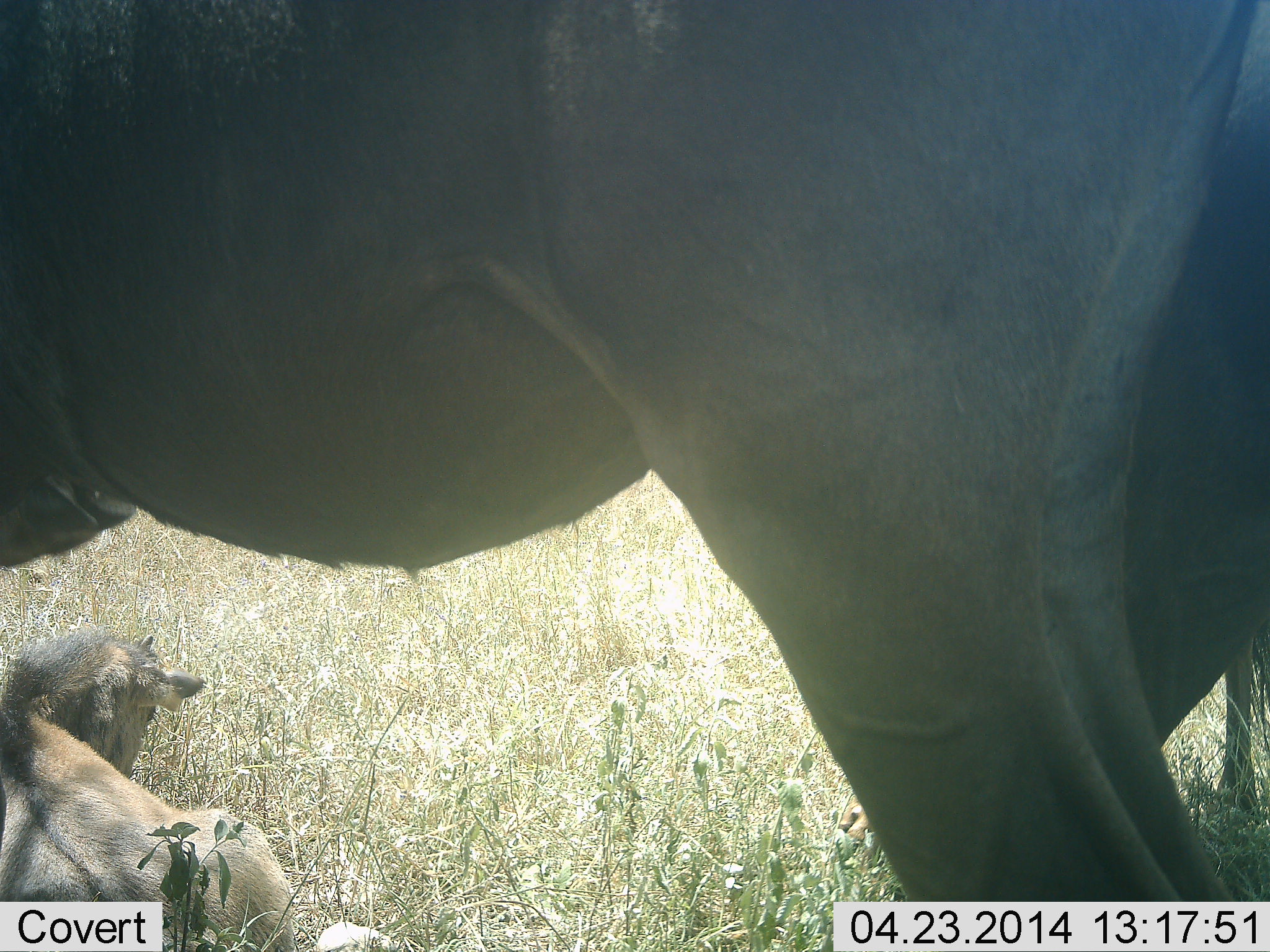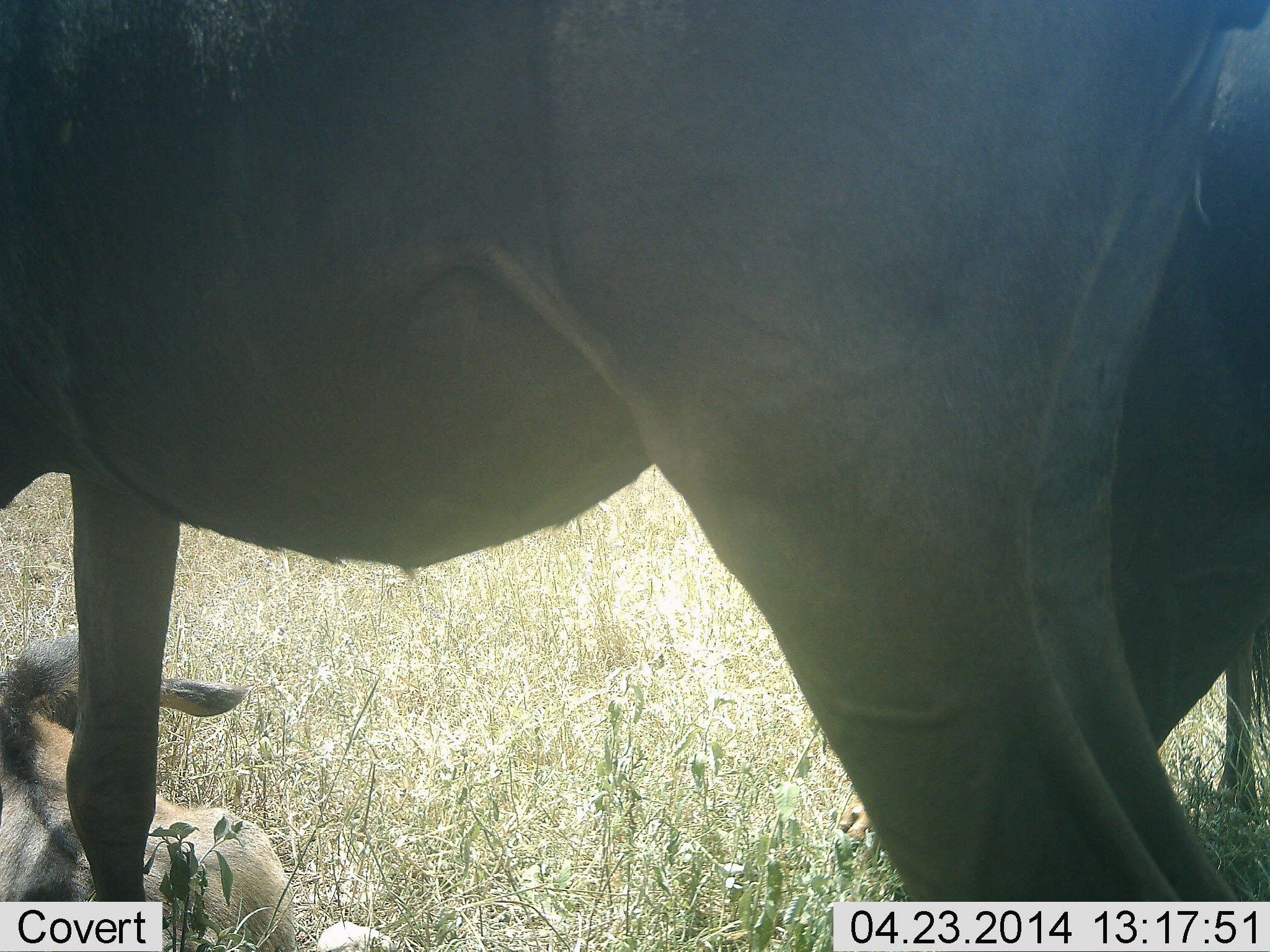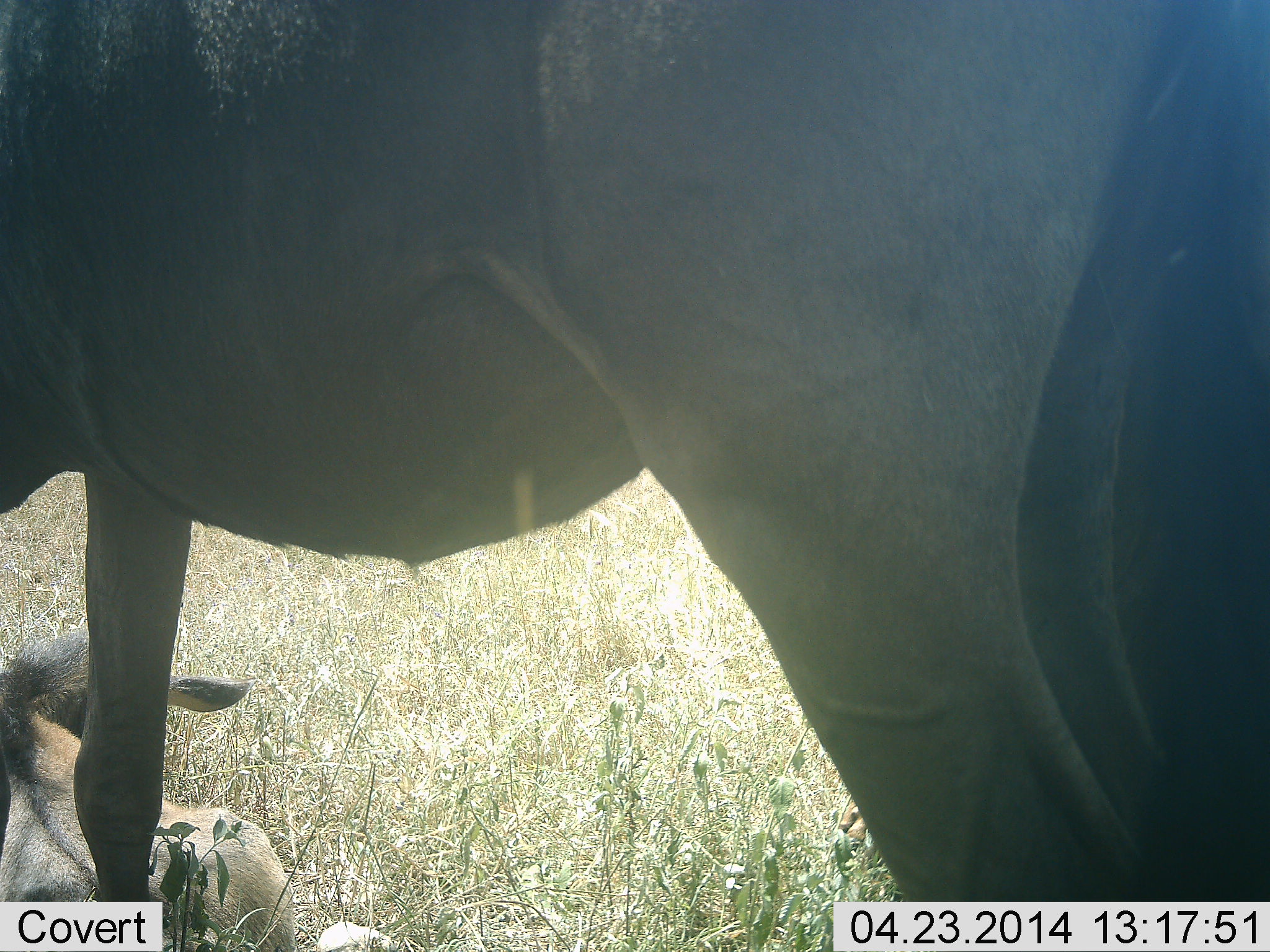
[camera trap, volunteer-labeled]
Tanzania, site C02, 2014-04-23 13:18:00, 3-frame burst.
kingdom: Animalia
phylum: Chordata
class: Mammalia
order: Artiodactyla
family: Bovidae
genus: Connochaetes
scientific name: Connochaetes taurinus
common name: blue wildebeest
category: wildebeest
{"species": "wildebeest (blue wildebeest) (Connochaetes taurinus)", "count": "3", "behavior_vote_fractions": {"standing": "90%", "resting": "90%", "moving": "0%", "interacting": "0%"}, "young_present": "60%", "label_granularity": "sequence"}